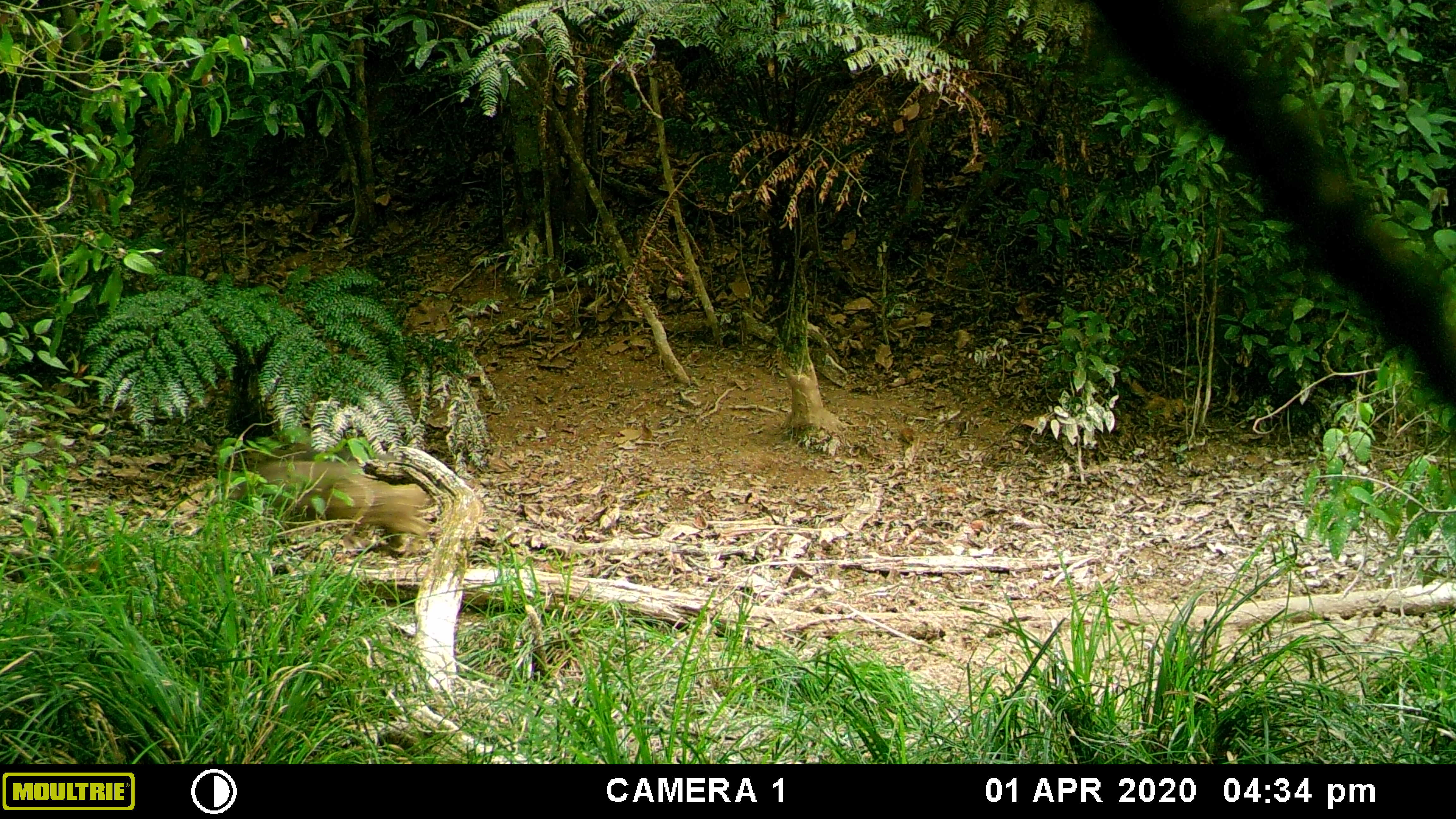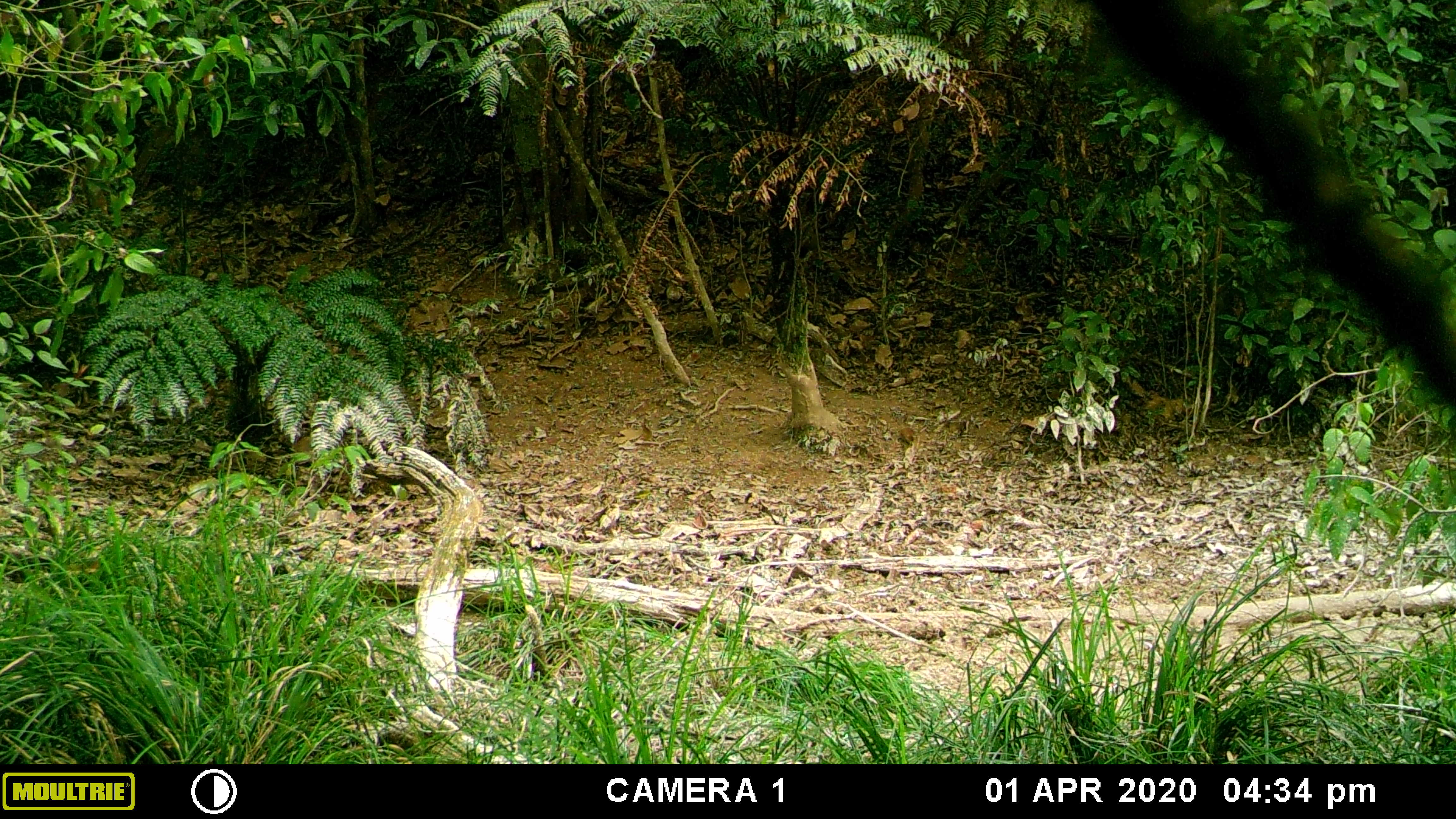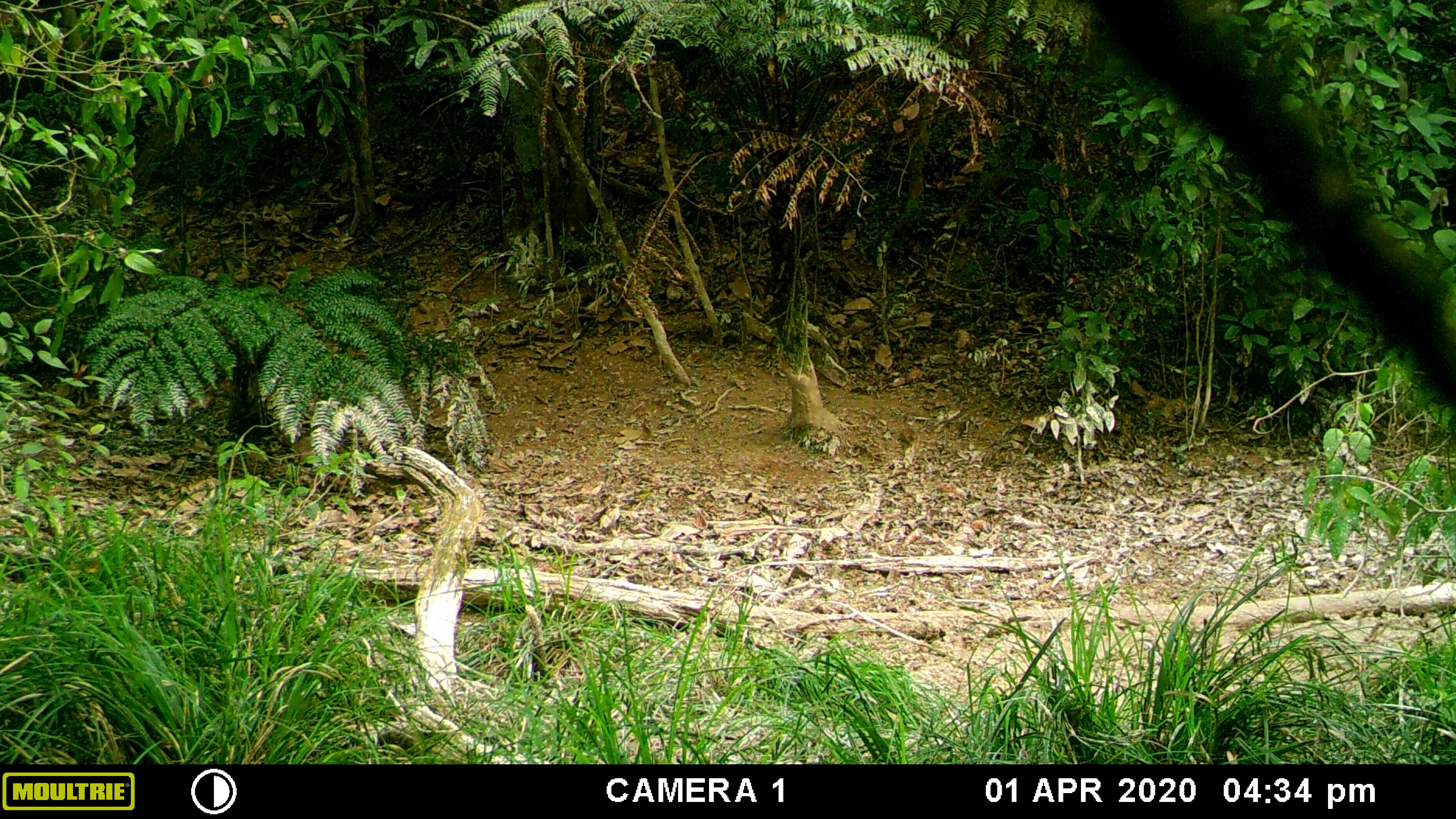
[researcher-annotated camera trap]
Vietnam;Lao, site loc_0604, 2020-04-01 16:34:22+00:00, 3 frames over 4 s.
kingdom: Animalia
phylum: Chordata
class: Mammalia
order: Artiodactyla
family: Suidae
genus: Sus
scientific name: Sus scrofa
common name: eurasian wild pig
Eurasian wild pig (Sus scrofa). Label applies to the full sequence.